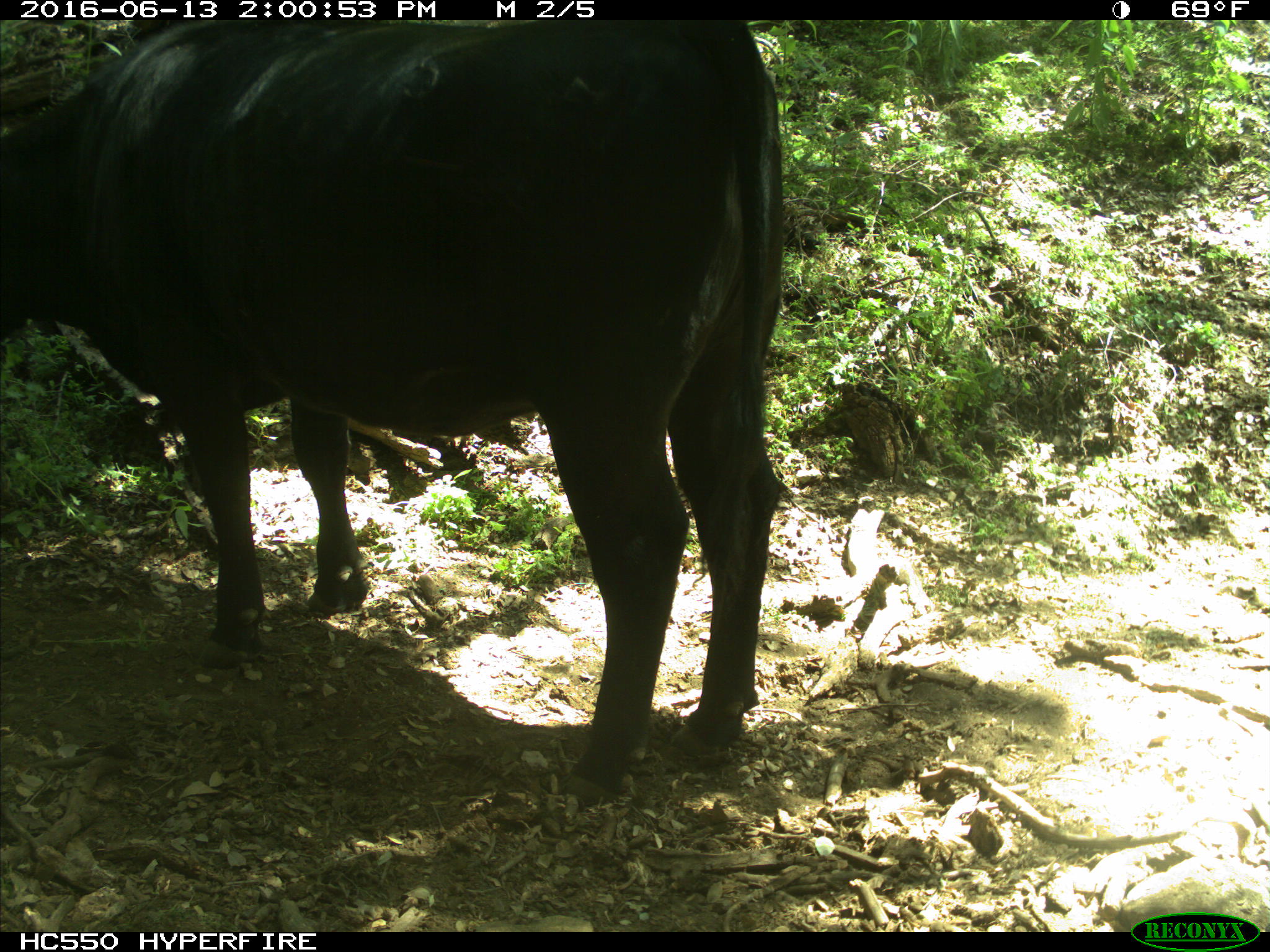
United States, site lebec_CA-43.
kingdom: Animalia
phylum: Chordata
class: Mammalia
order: Artiodactyla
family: Bovidae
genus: Bos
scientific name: Bos taurus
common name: domestic cow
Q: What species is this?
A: Bos taurus (domestic cow).